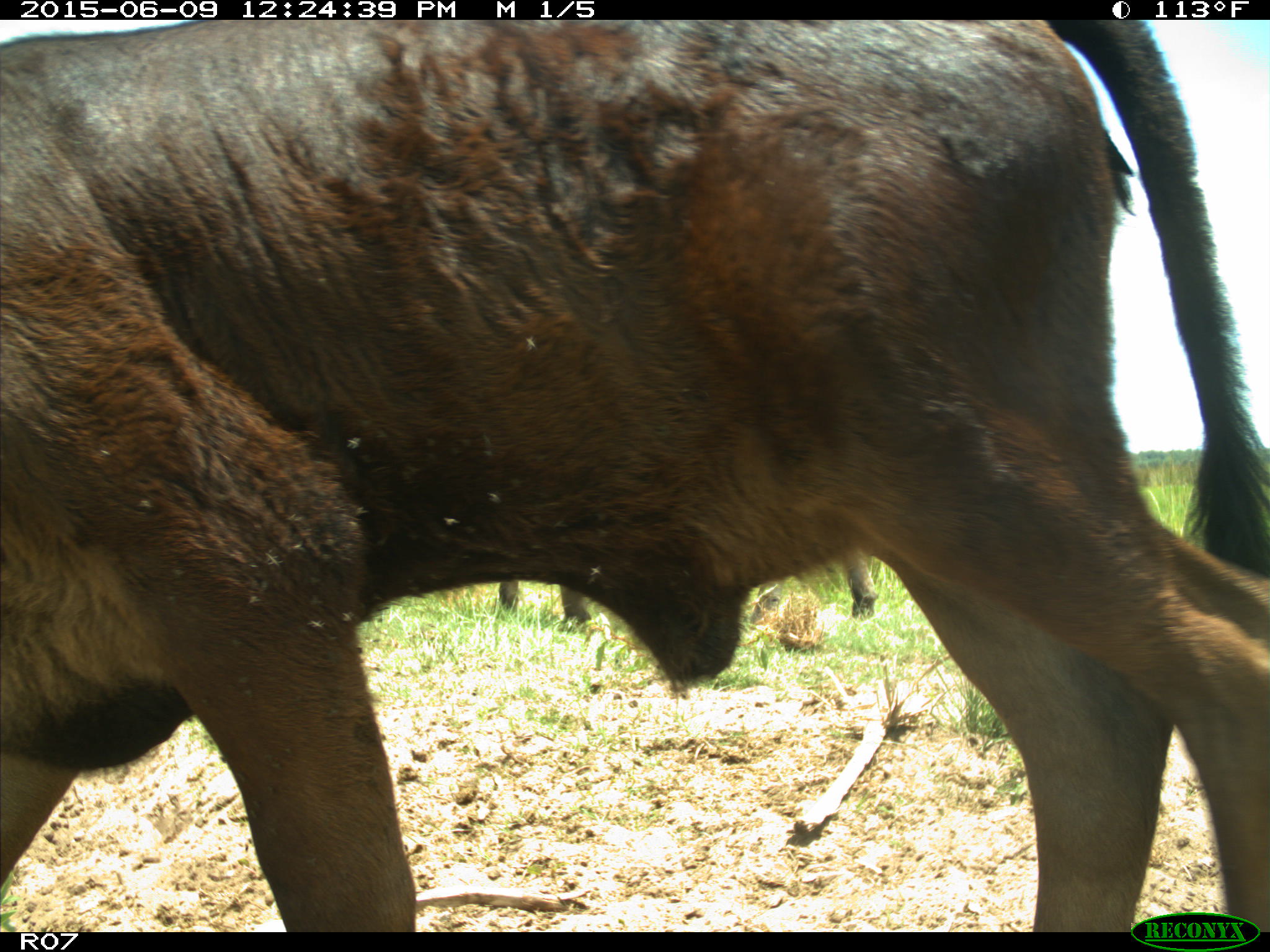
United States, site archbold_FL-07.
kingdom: Animalia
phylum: Chordata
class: Mammalia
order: Artiodactyla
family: Bovidae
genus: Bos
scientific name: Bos taurus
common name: domestic cow